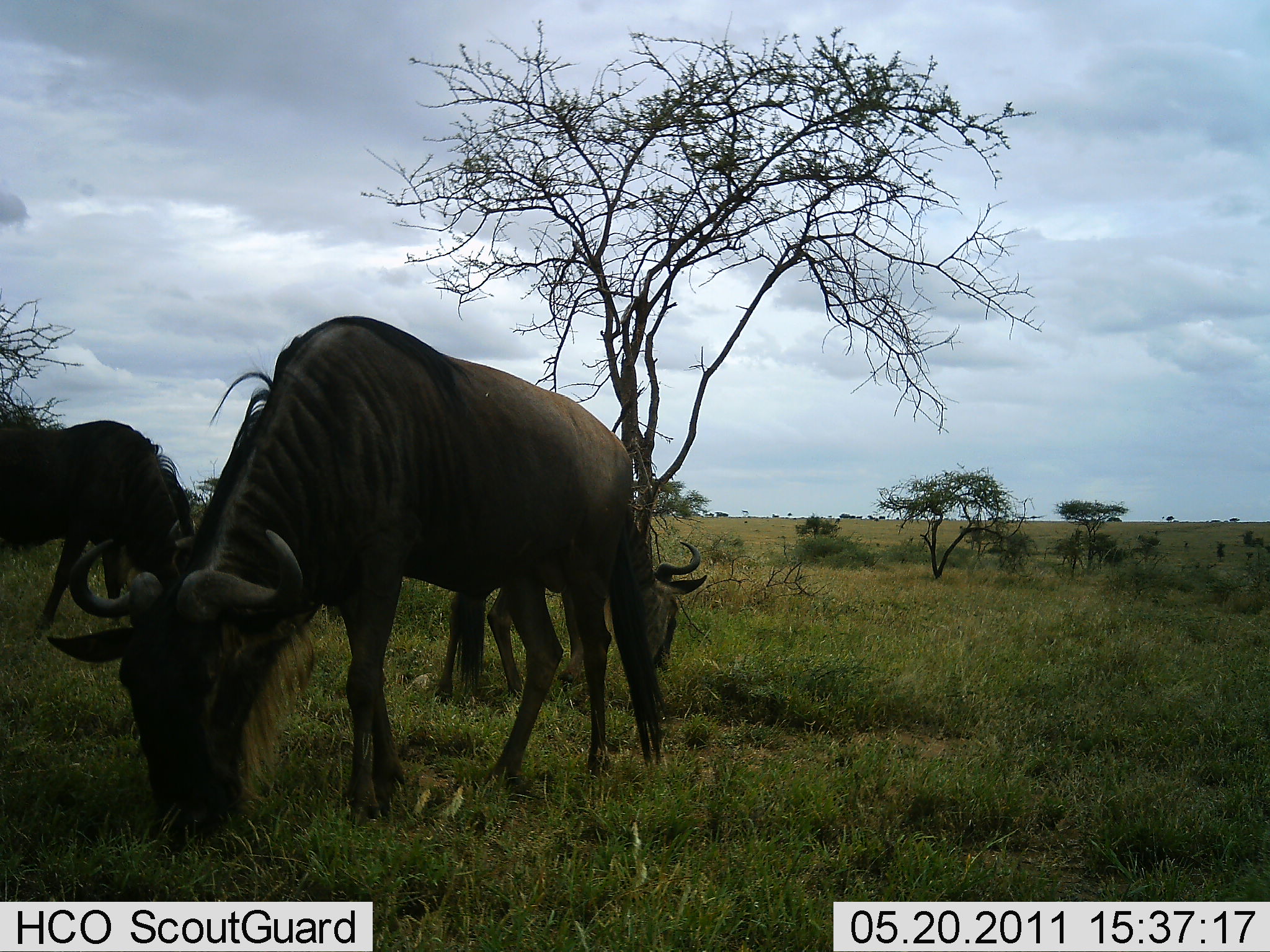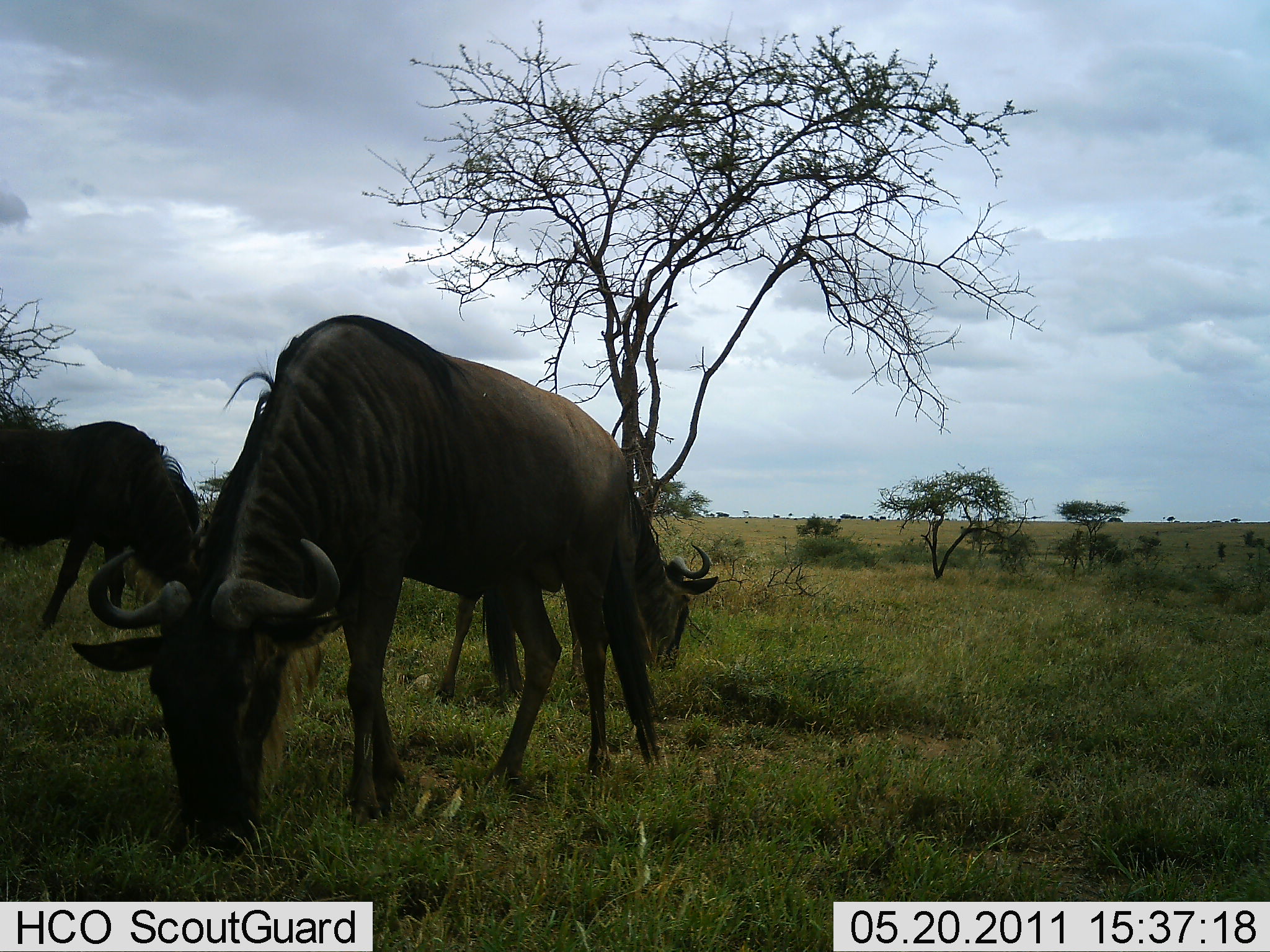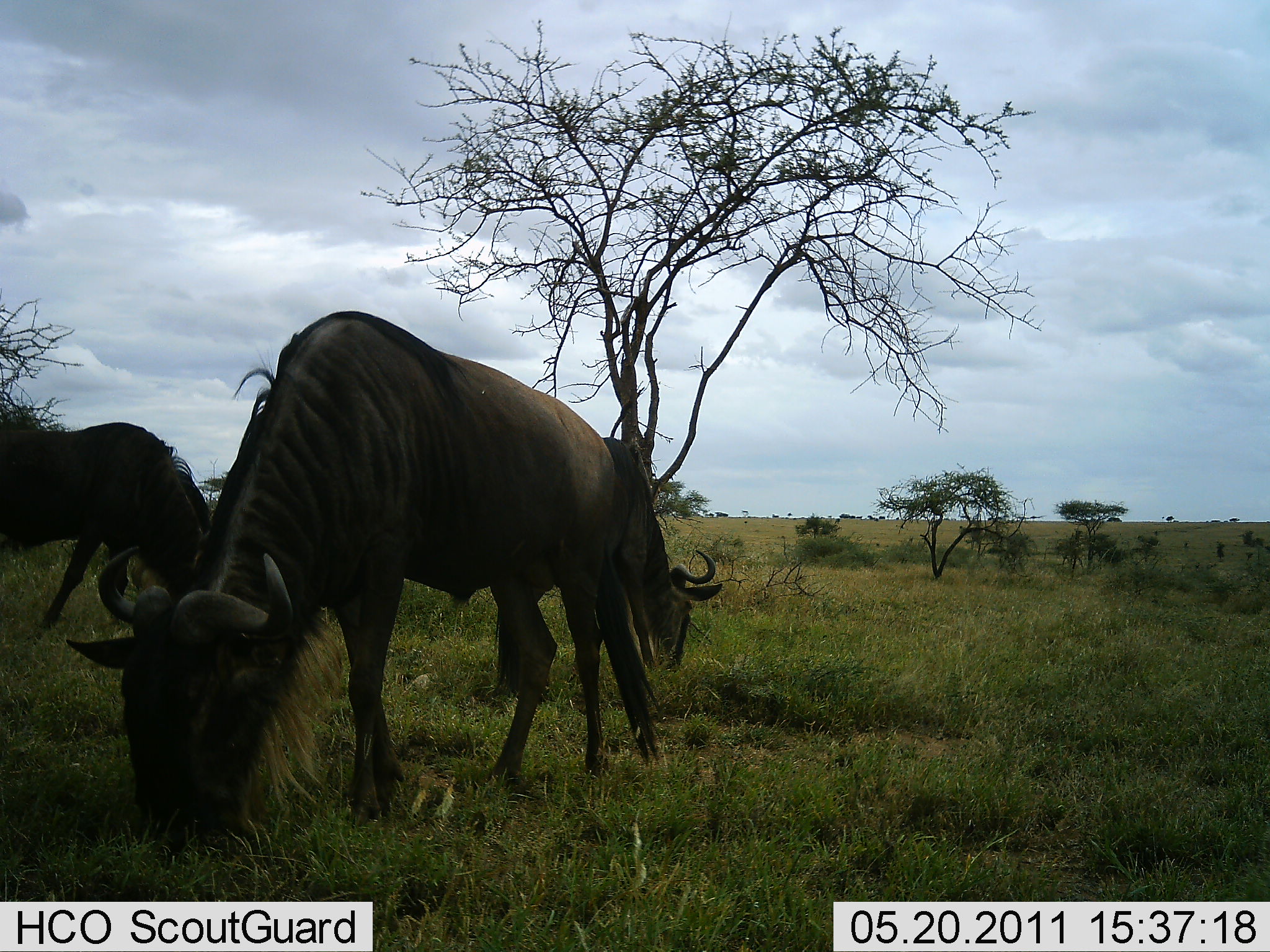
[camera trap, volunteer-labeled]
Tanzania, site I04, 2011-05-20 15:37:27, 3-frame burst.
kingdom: Animalia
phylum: Chordata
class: Mammalia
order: Artiodactyla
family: Bovidae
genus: Connochaetes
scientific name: Connochaetes taurinus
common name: blue wildebeest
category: wildebeest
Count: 3.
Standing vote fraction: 17%.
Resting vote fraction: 0%.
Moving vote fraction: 0%.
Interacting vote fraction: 0%.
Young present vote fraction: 0%.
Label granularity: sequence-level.